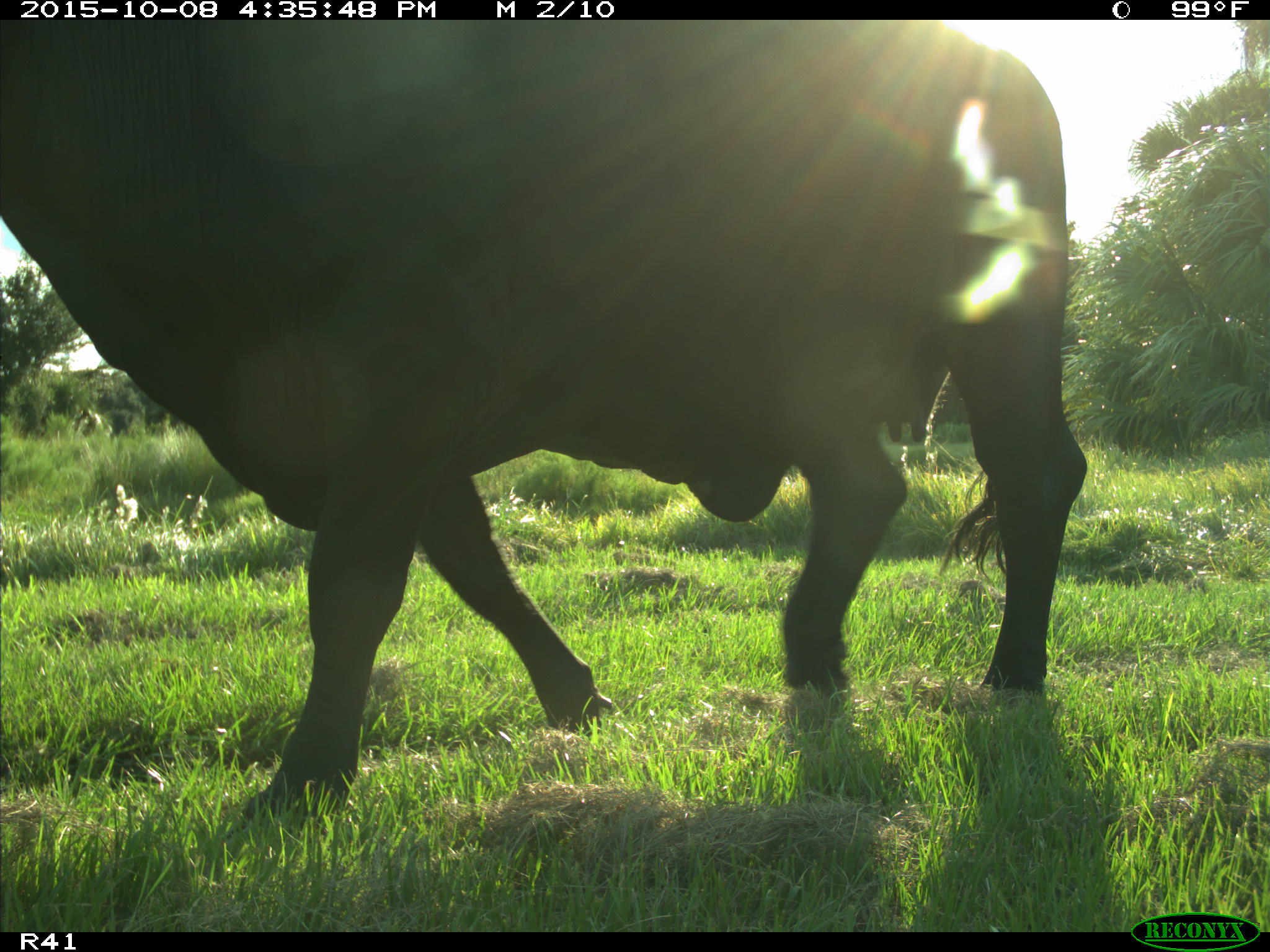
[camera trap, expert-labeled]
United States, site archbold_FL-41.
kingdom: Animalia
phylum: Chordata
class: Mammalia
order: Artiodactyla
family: Bovidae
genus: Bos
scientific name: Bos taurus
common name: domestic cow